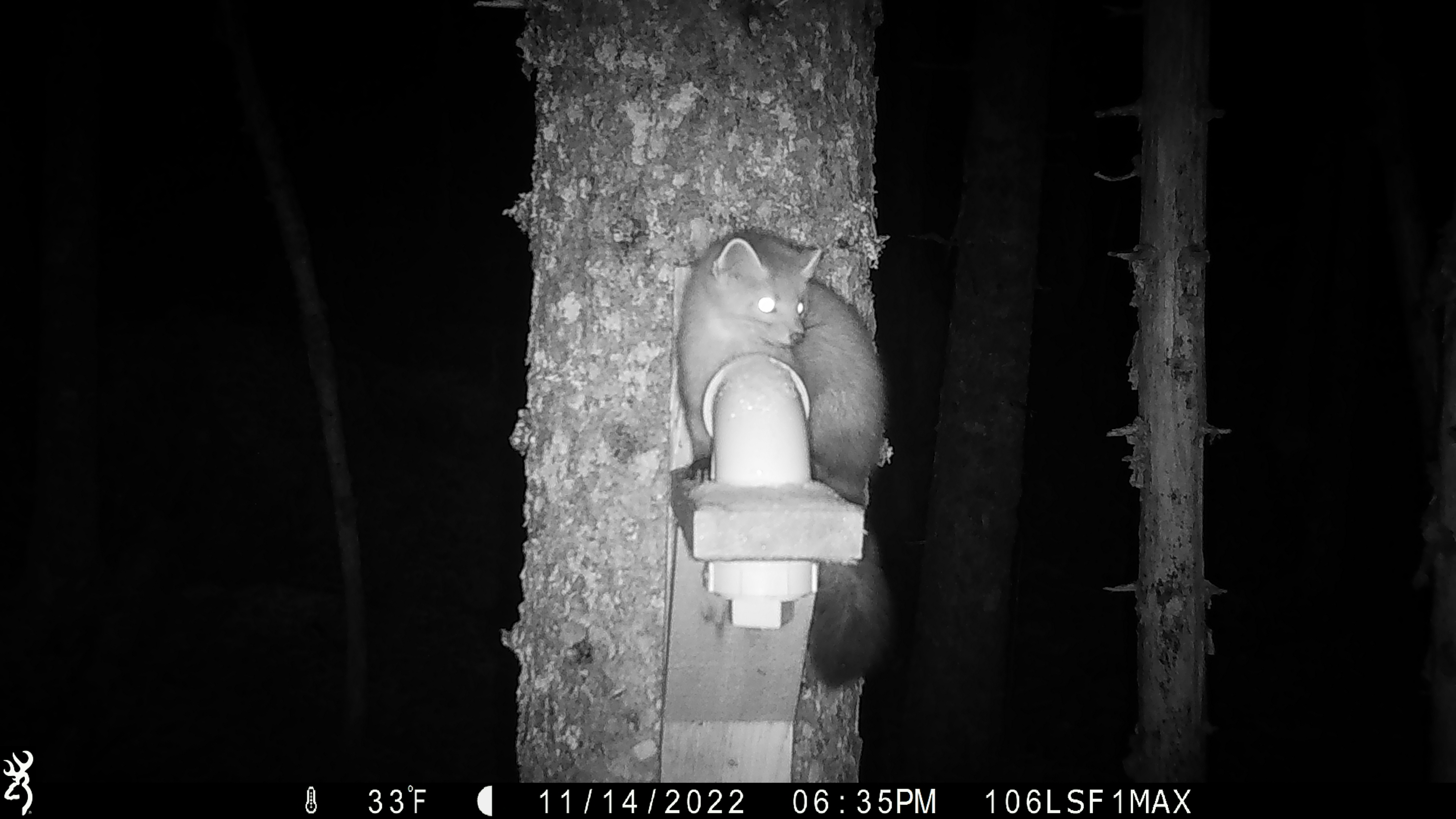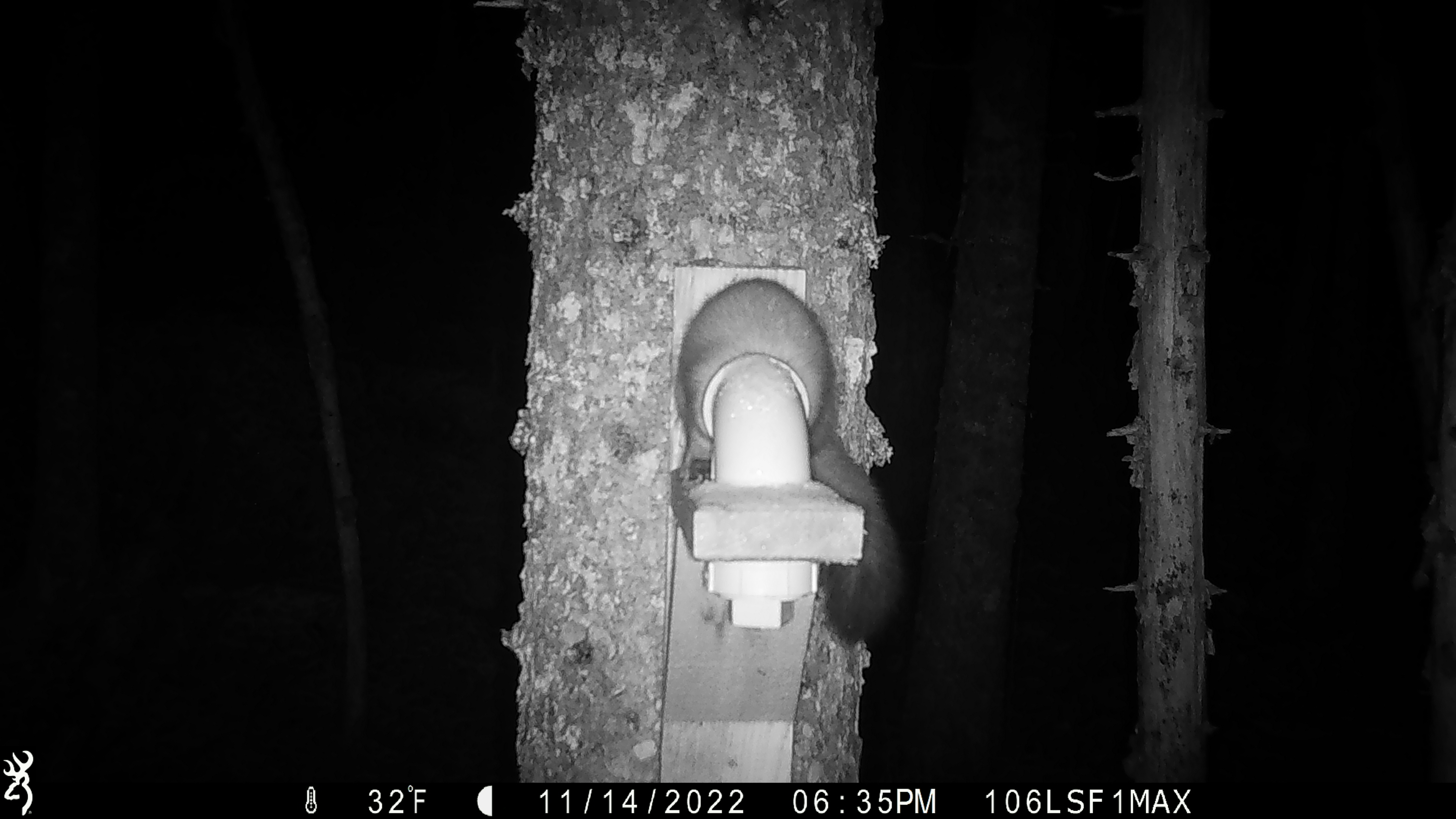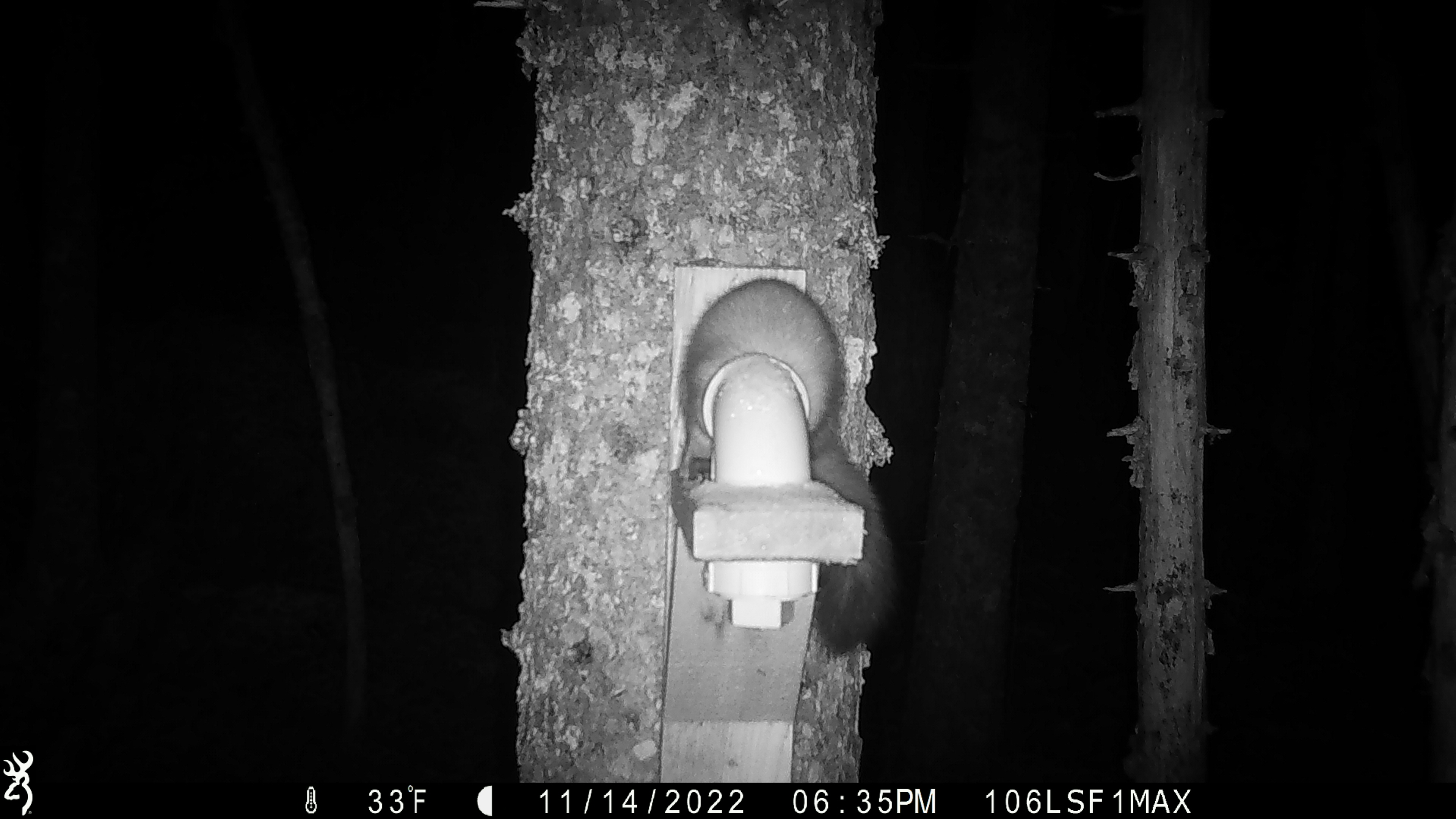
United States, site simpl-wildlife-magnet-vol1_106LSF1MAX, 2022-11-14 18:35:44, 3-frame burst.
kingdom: Animalia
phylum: Chordata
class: Mammalia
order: Carnivora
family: Mustelidae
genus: Martes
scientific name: Martes americana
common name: american marten